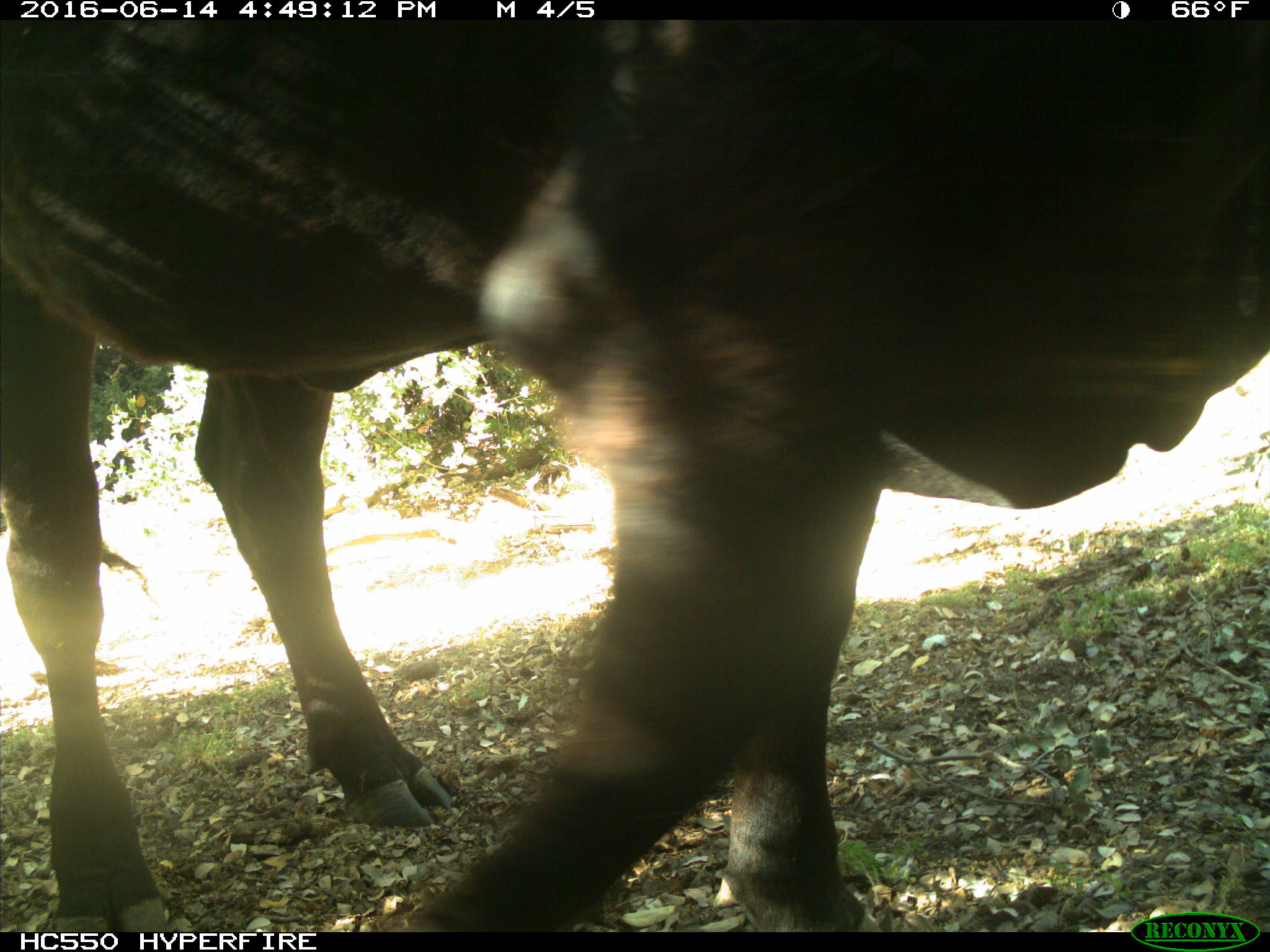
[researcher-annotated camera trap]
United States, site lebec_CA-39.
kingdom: Animalia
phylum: Chordata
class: Mammalia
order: Artiodactyla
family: Bovidae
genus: Bos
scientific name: Bos taurus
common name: domestic cow